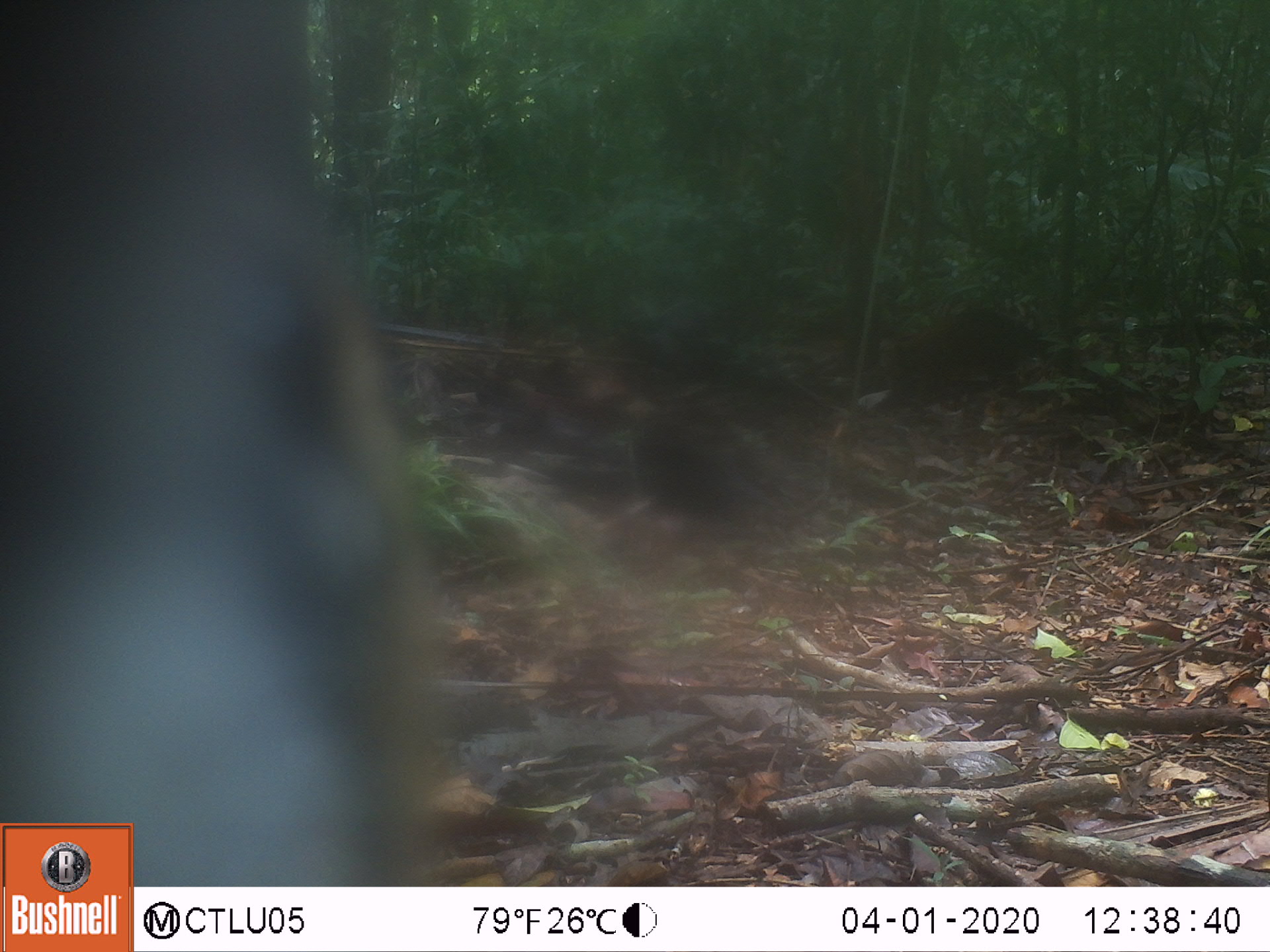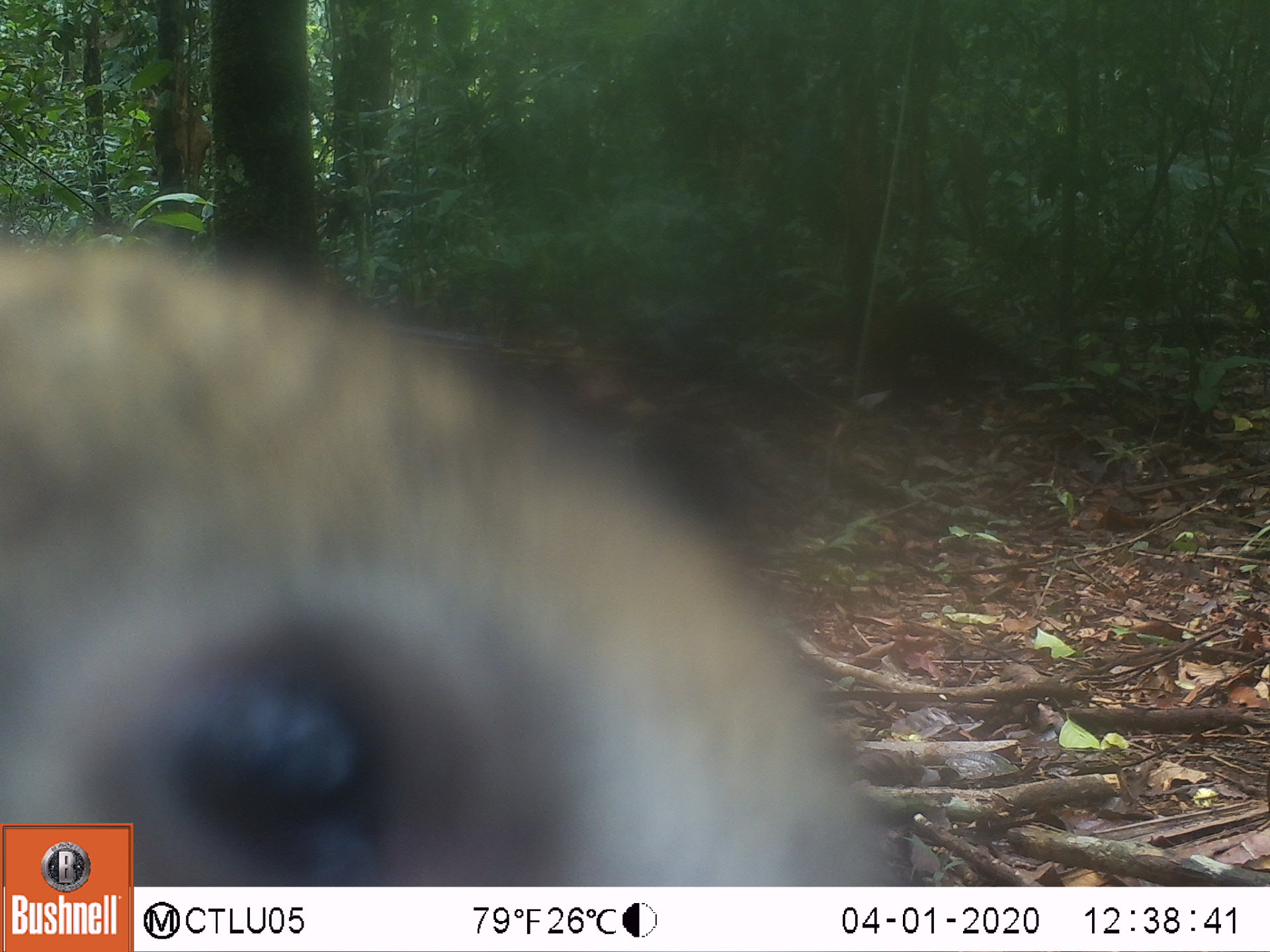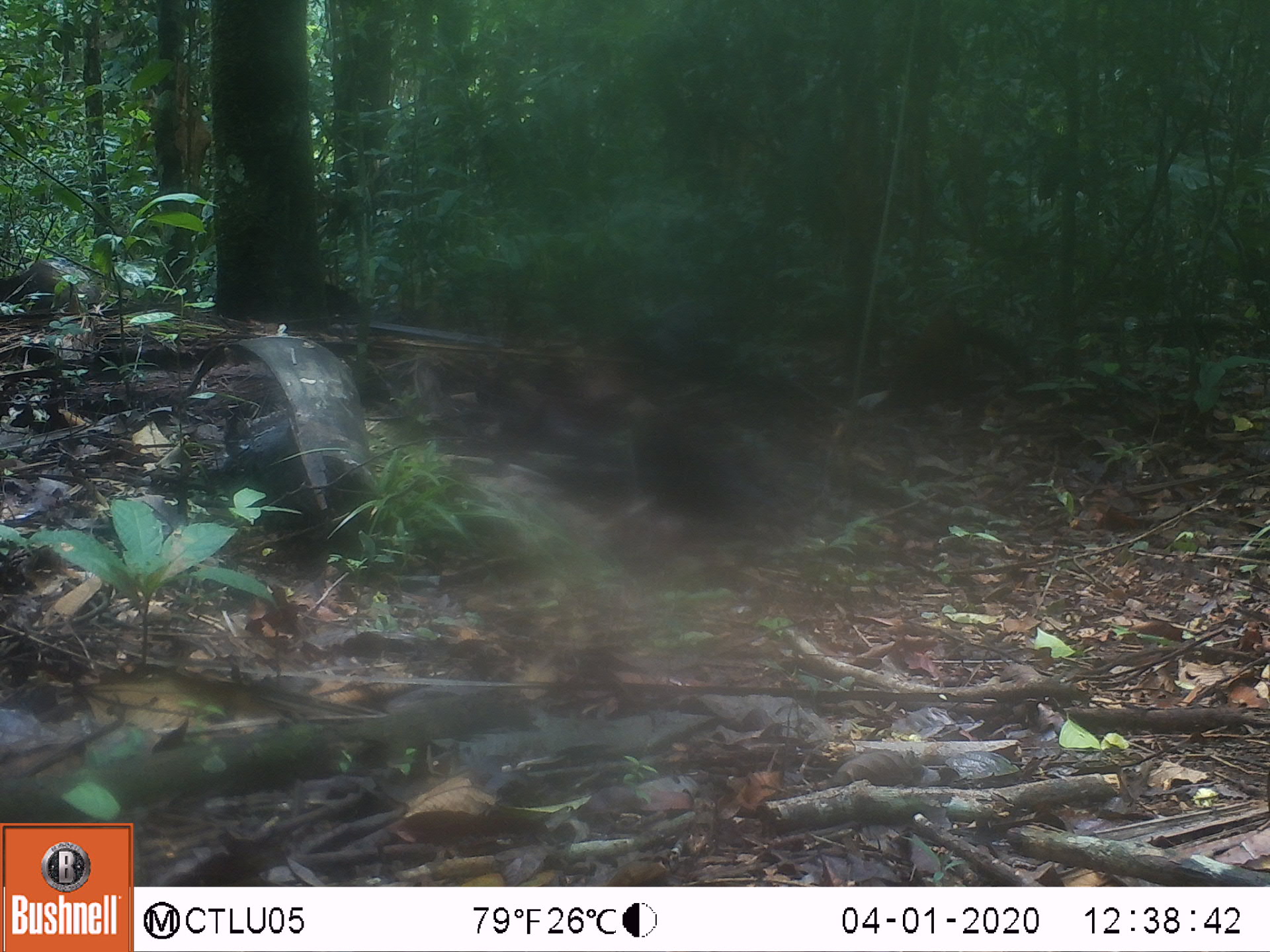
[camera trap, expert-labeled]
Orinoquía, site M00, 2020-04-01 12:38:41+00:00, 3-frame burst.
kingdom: Animalia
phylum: Chordata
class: Mammalia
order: Carnivora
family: Procyonidae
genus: Nasua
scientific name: Nasua nasua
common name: south american coati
South american coati (Nasua nasua).